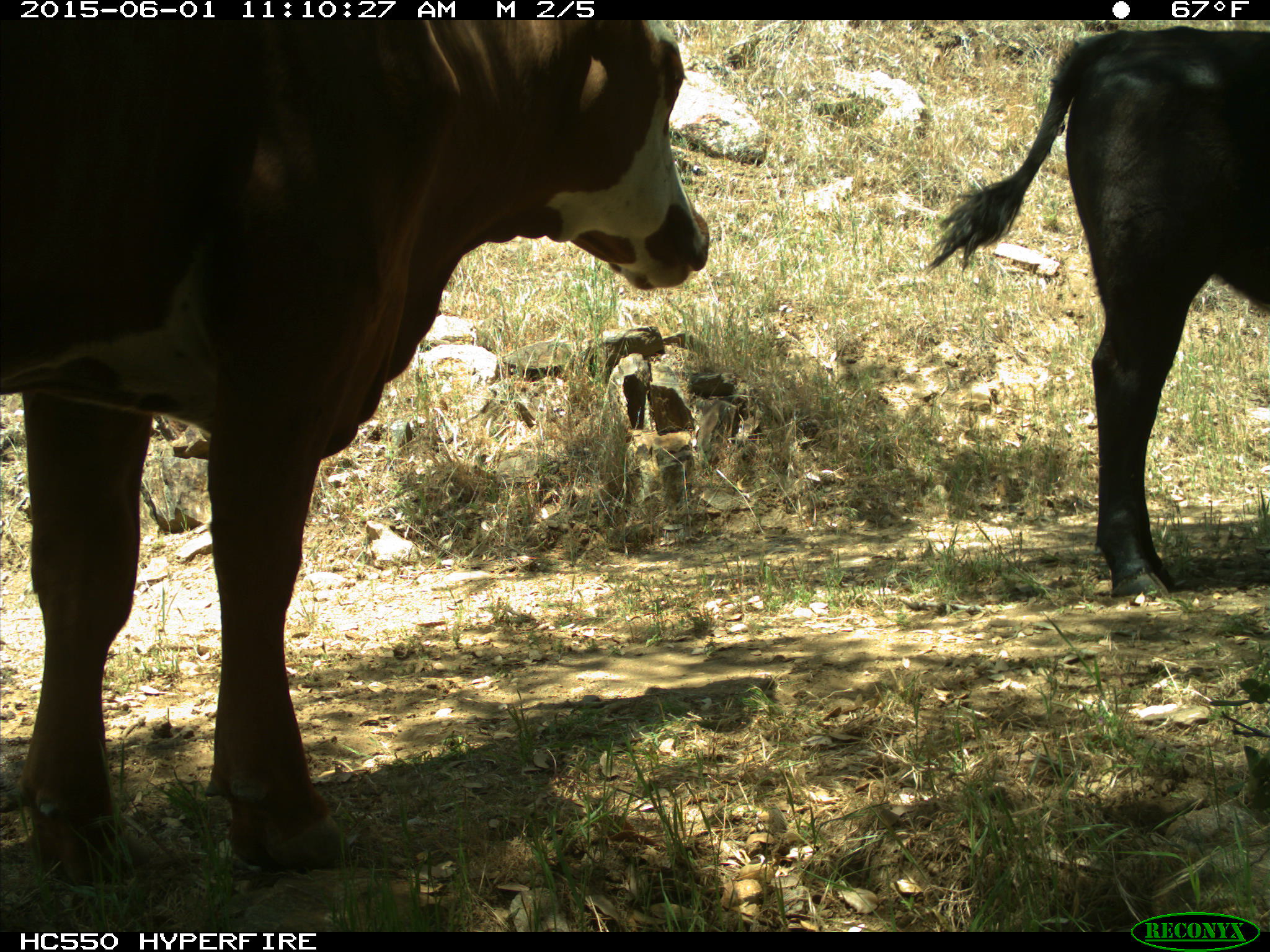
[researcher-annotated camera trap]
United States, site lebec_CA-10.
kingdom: Animalia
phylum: Chordata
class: Mammalia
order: Artiodactyla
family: Bovidae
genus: Bos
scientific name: Bos taurus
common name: domestic cow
Bos taurus (domestic cow).